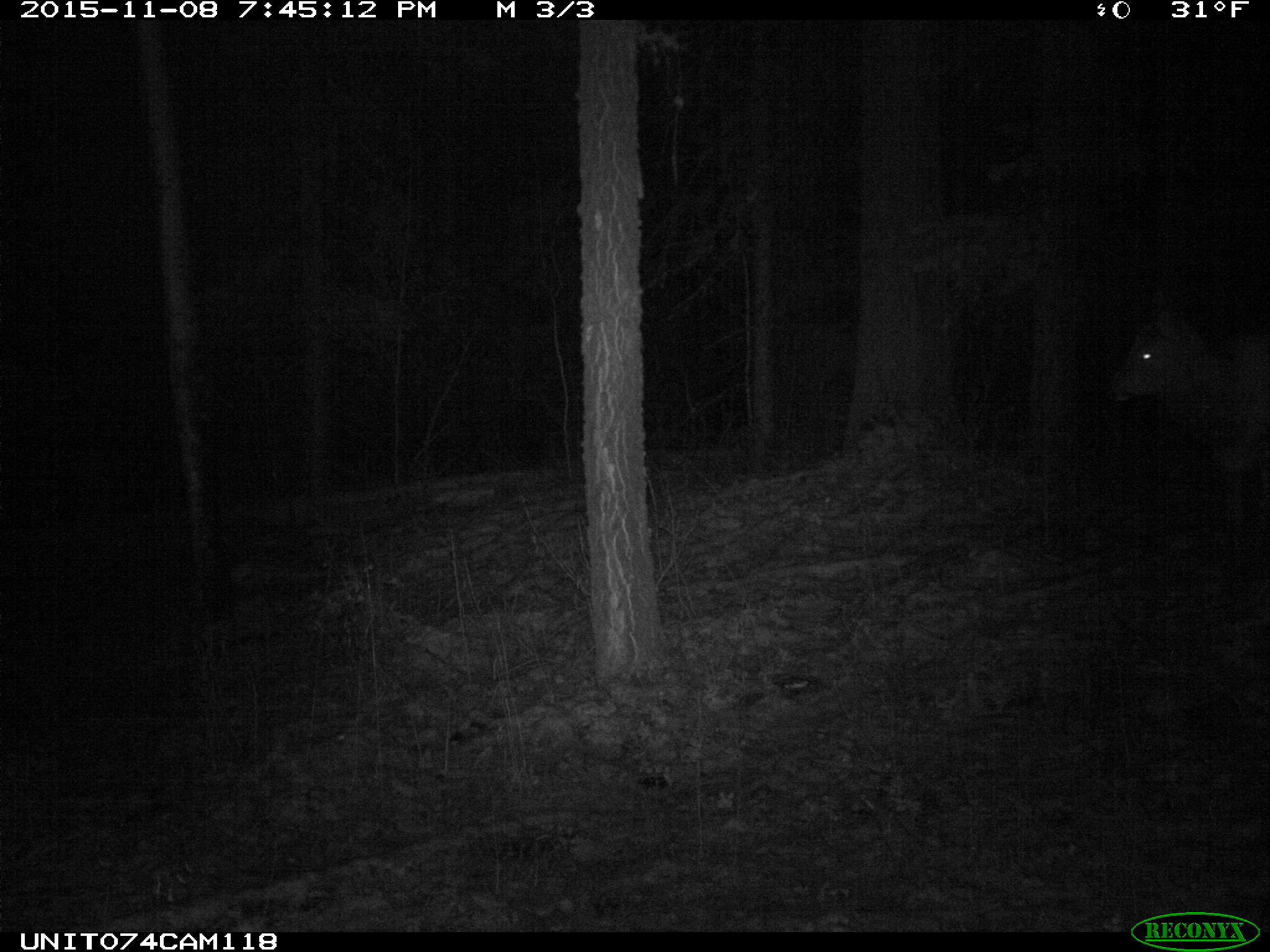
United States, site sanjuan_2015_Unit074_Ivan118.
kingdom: Animalia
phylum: Chordata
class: Mammalia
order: Artiodactyla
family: Cervidae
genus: Cervus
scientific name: Cervus elaphus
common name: red deer